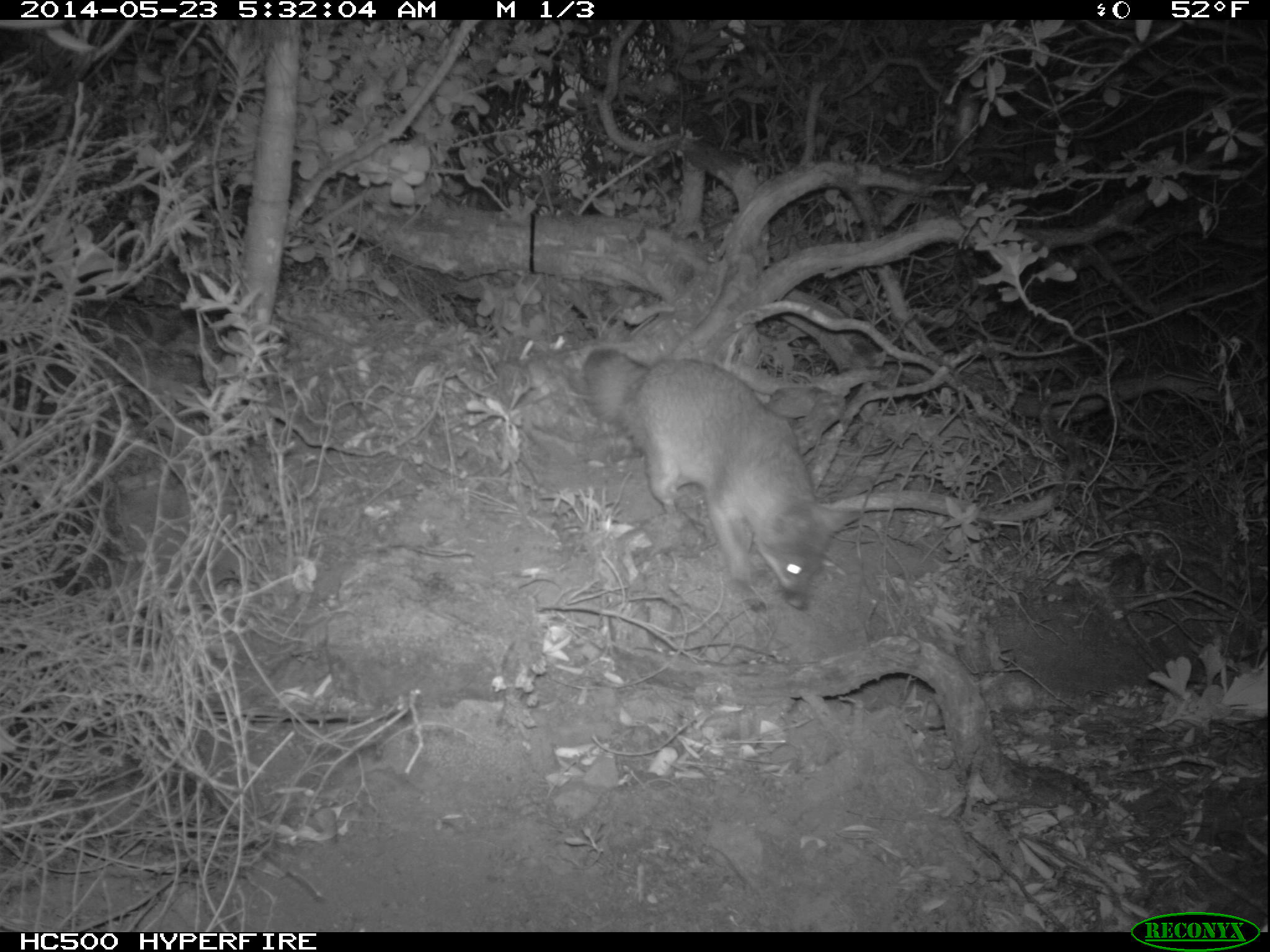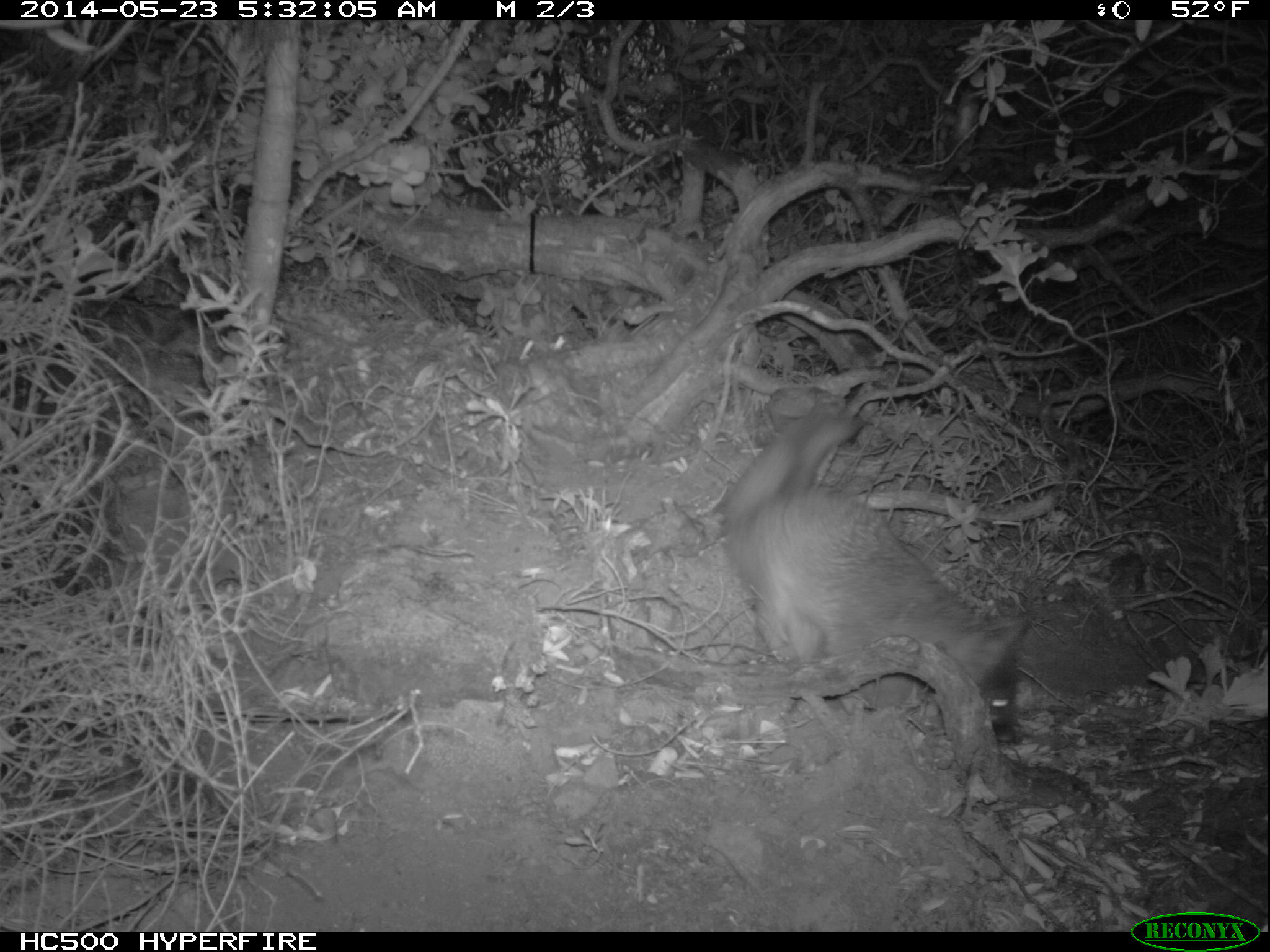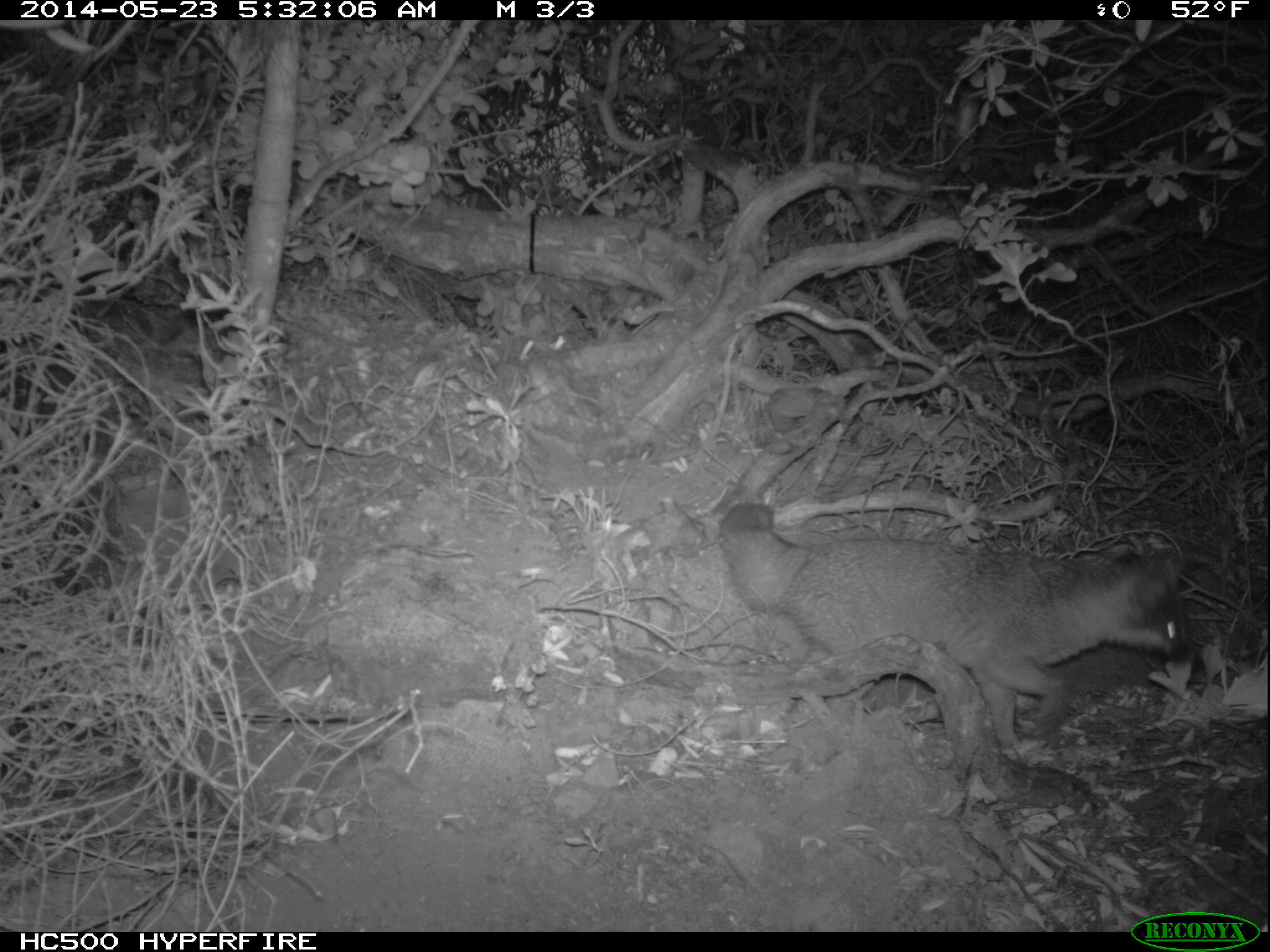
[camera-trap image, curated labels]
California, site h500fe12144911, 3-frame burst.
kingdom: Animalia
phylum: Chordata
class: Mammalia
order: Carnivora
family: Canidae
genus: Urocyon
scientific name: Urocyon littoralis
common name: island fox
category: fox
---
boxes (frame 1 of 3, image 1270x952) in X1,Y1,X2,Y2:
fox: 579,343,863,613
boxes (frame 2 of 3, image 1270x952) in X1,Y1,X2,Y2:
fox: 726,403,1034,743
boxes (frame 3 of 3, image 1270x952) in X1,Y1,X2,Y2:
fox: 719,502,1189,747